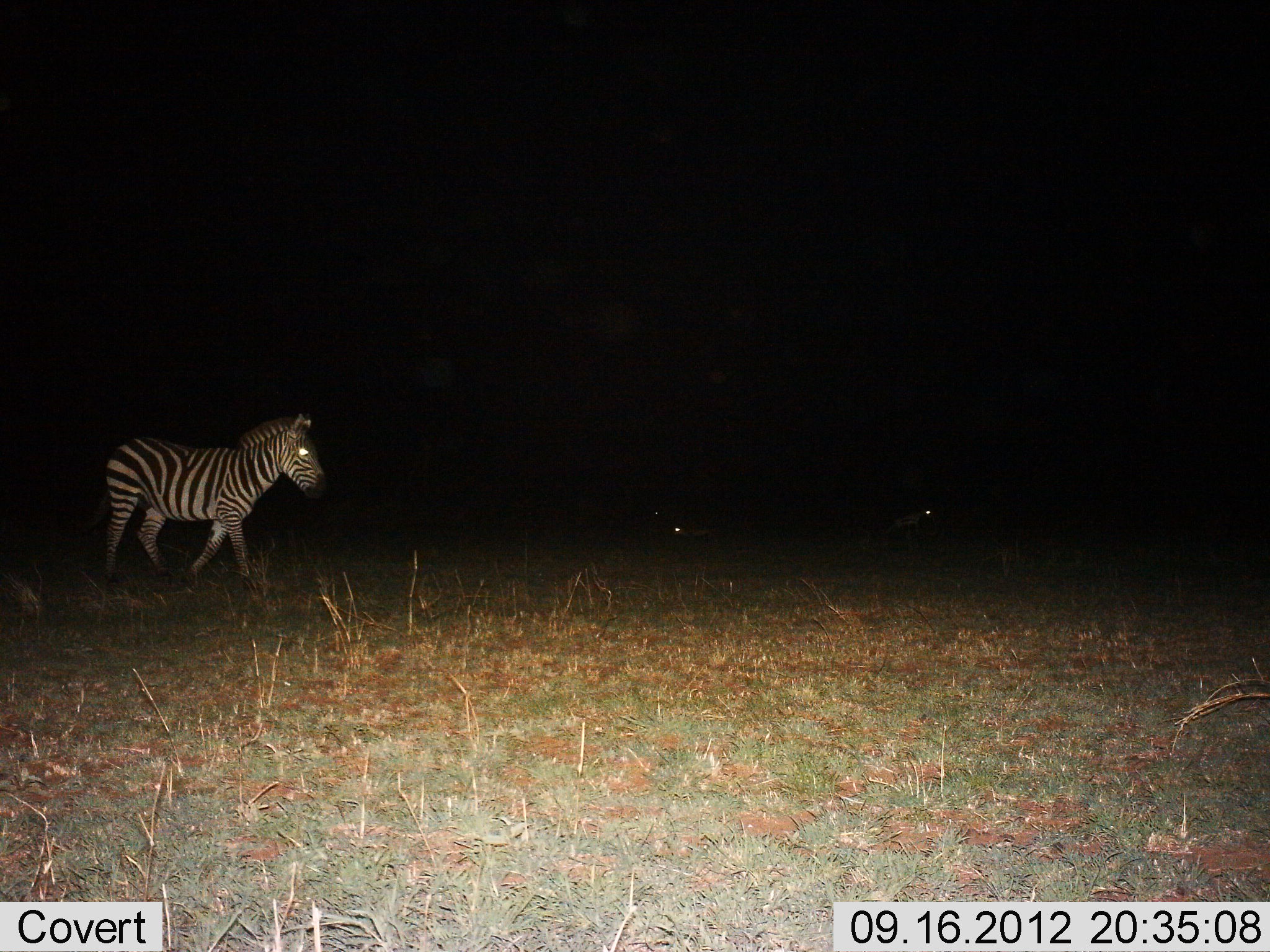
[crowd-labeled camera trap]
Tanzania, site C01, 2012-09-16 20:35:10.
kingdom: Animalia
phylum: Chordata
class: Mammalia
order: Perissodactyla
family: Equidae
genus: Equus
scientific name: Equus quagga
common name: plains zebra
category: zebra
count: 1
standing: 20%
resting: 10%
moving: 70%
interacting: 0%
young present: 0%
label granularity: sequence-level